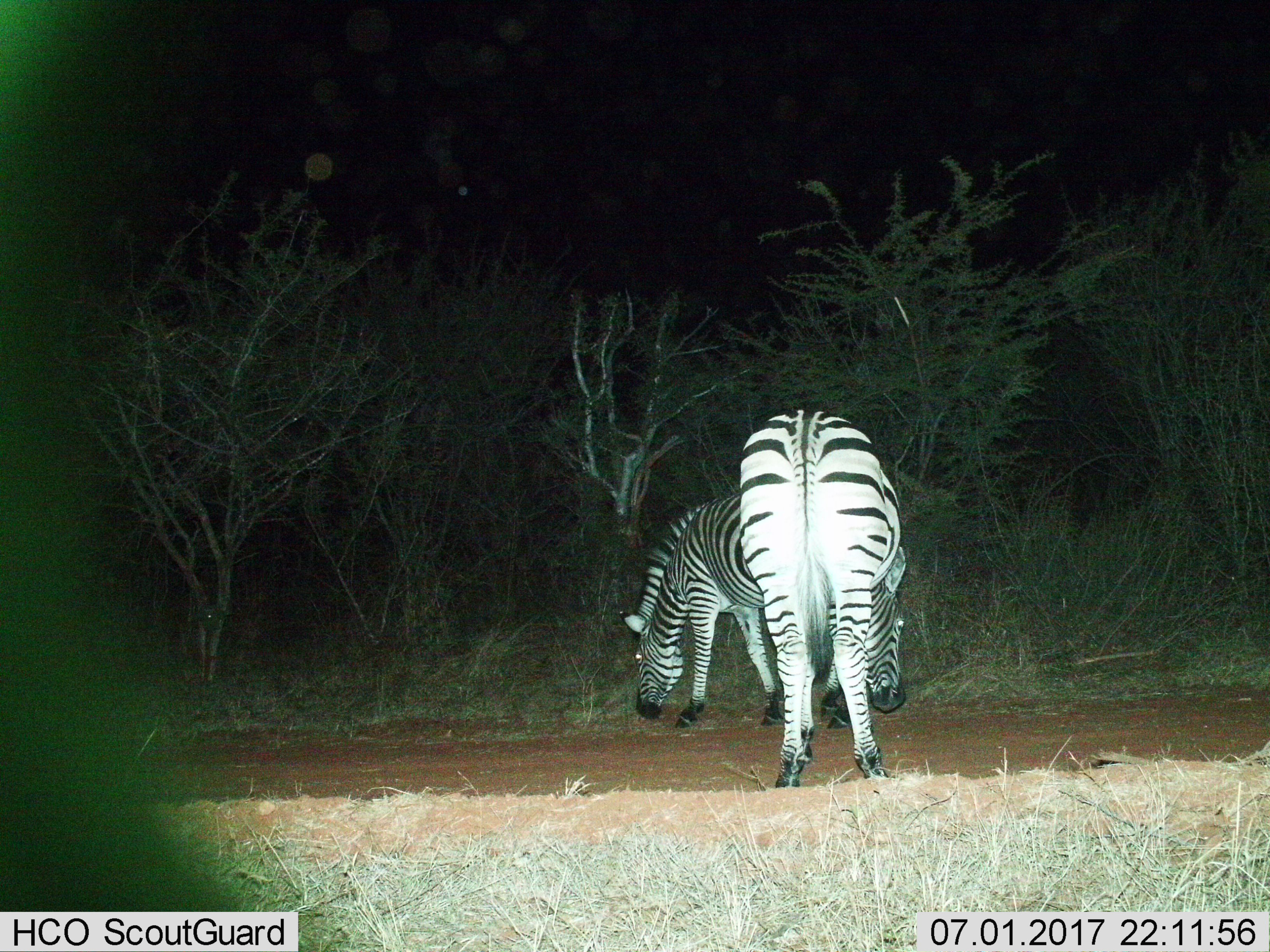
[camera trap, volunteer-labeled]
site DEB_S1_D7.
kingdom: Animalia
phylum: Chordata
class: Mammalia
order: Perissodactyla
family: Equidae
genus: Equus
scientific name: Equus quagga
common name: plains zebra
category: zebraplains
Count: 2.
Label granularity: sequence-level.